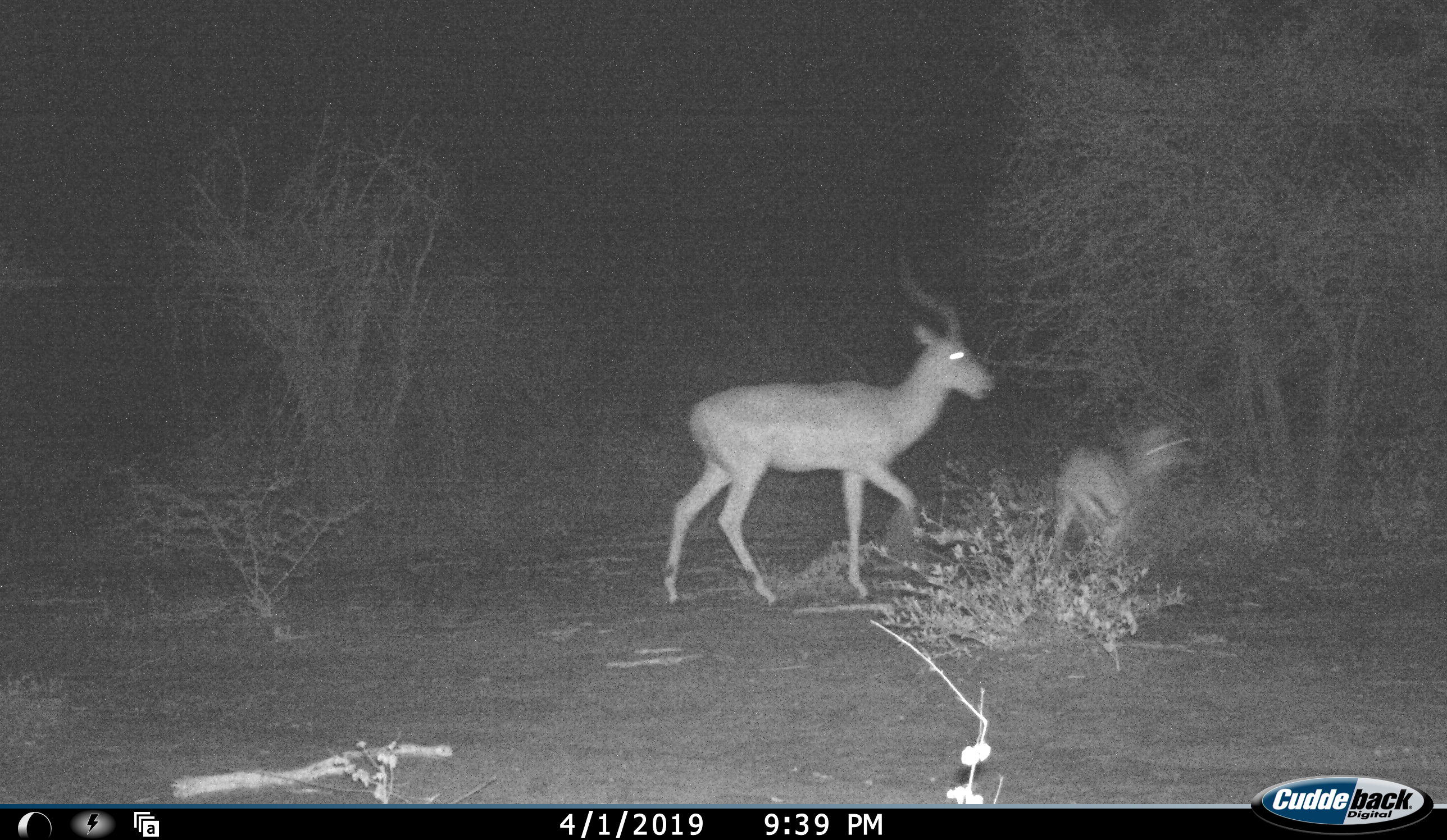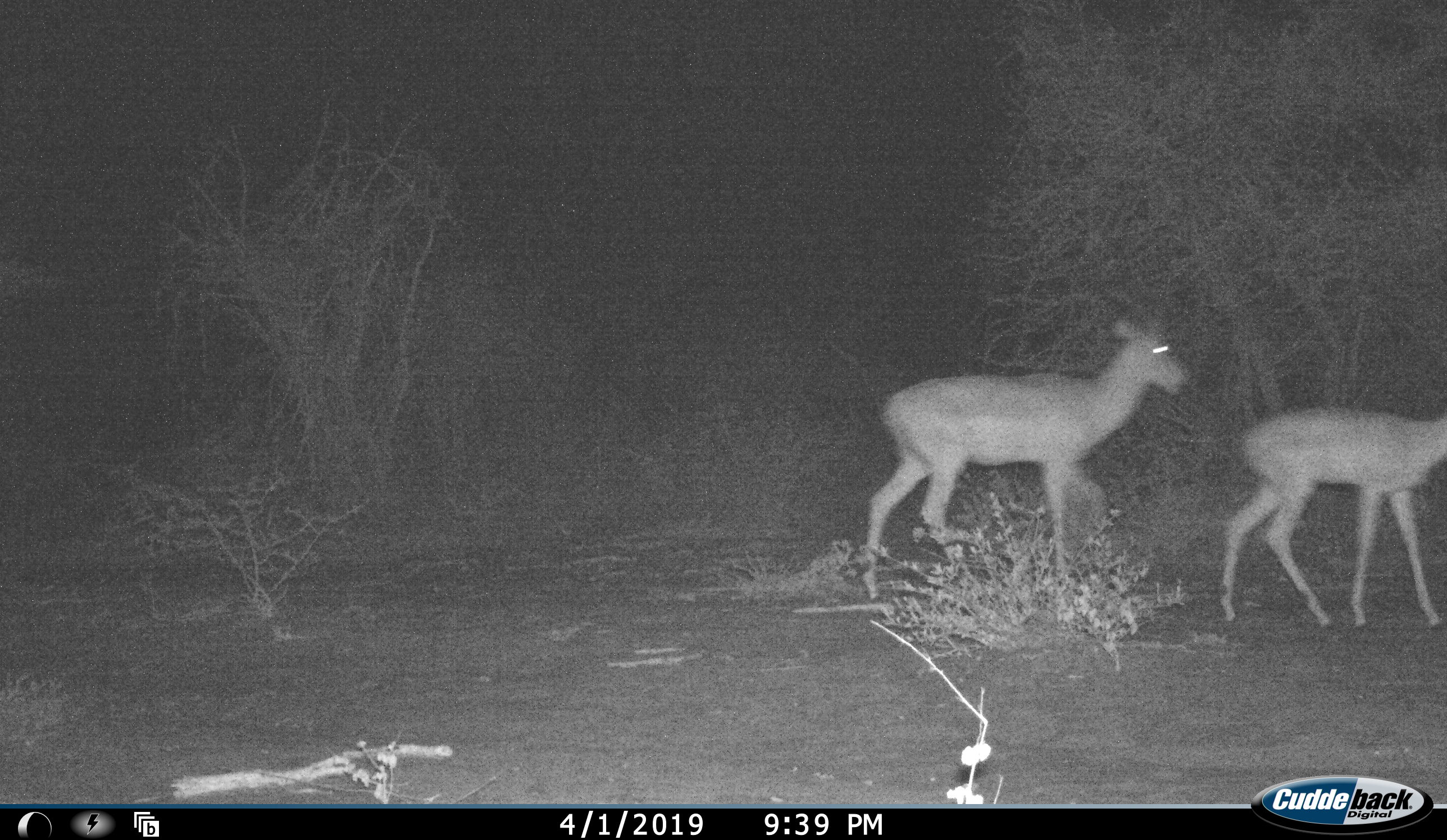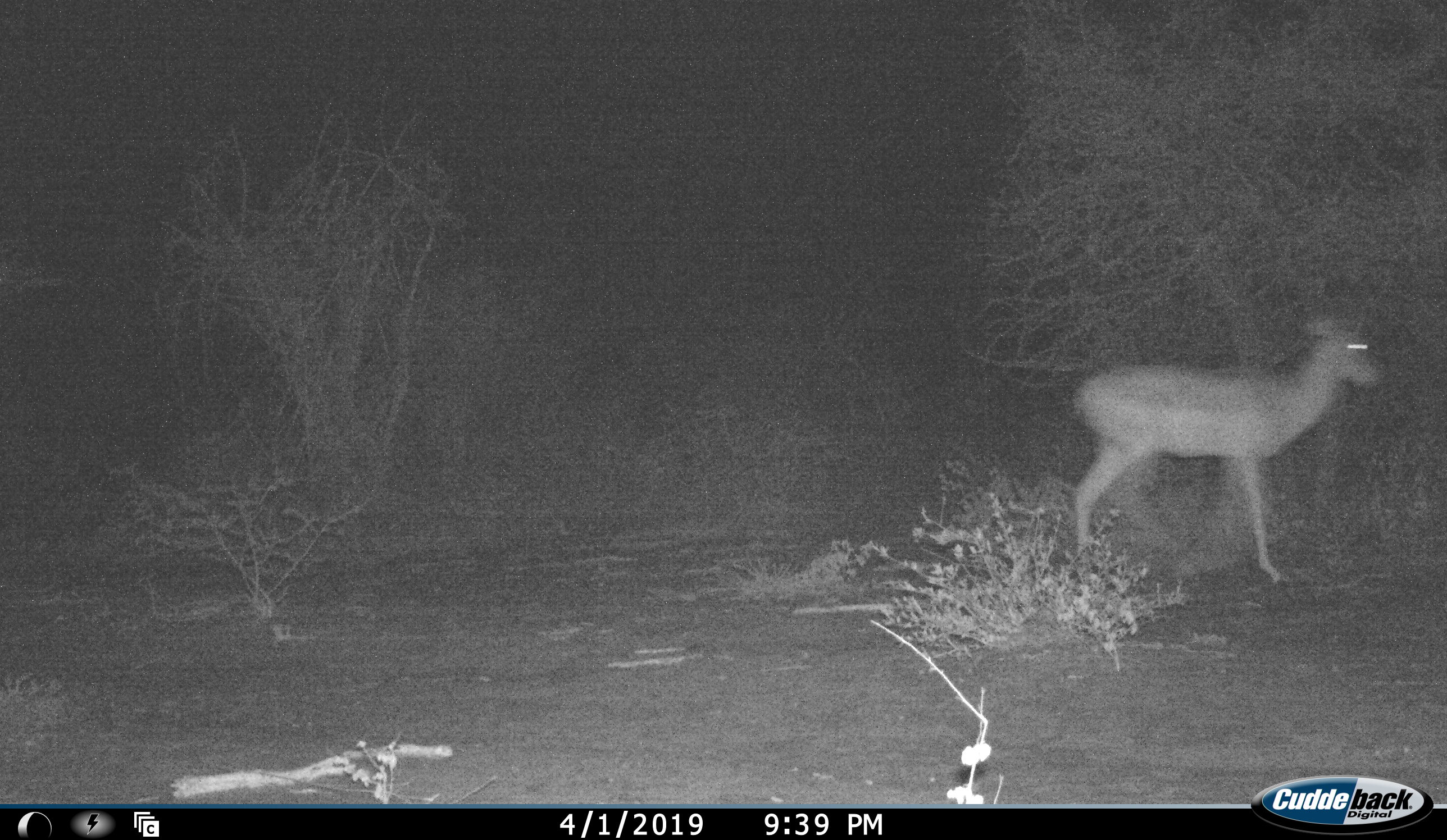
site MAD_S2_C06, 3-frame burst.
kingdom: Animalia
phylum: Chordata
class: Mammalia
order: Artiodactyla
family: Bovidae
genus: Aepyceros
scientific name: Aepyceros melampus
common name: impala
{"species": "impala (Aepyceros melampus)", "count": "2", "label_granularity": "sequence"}